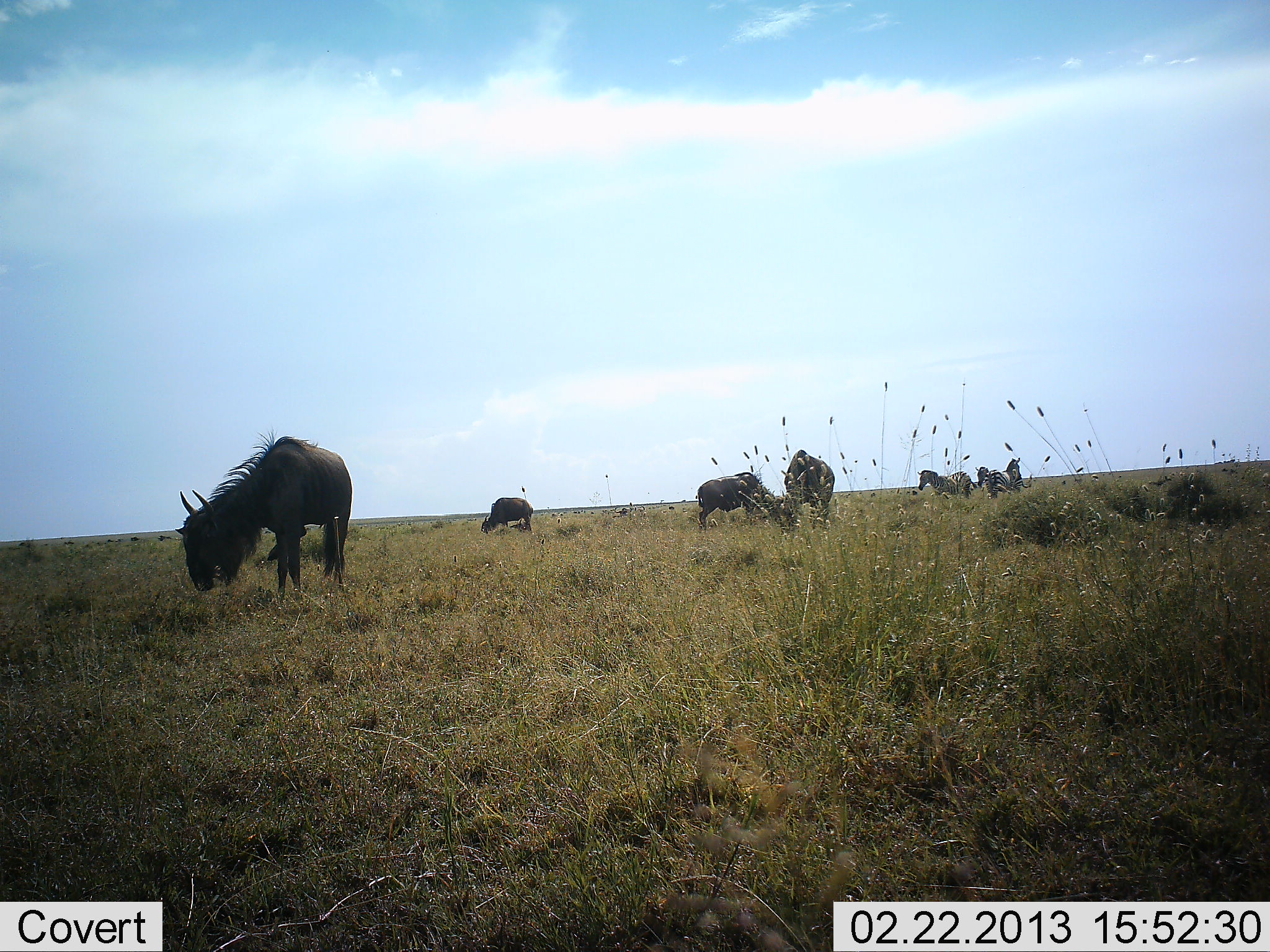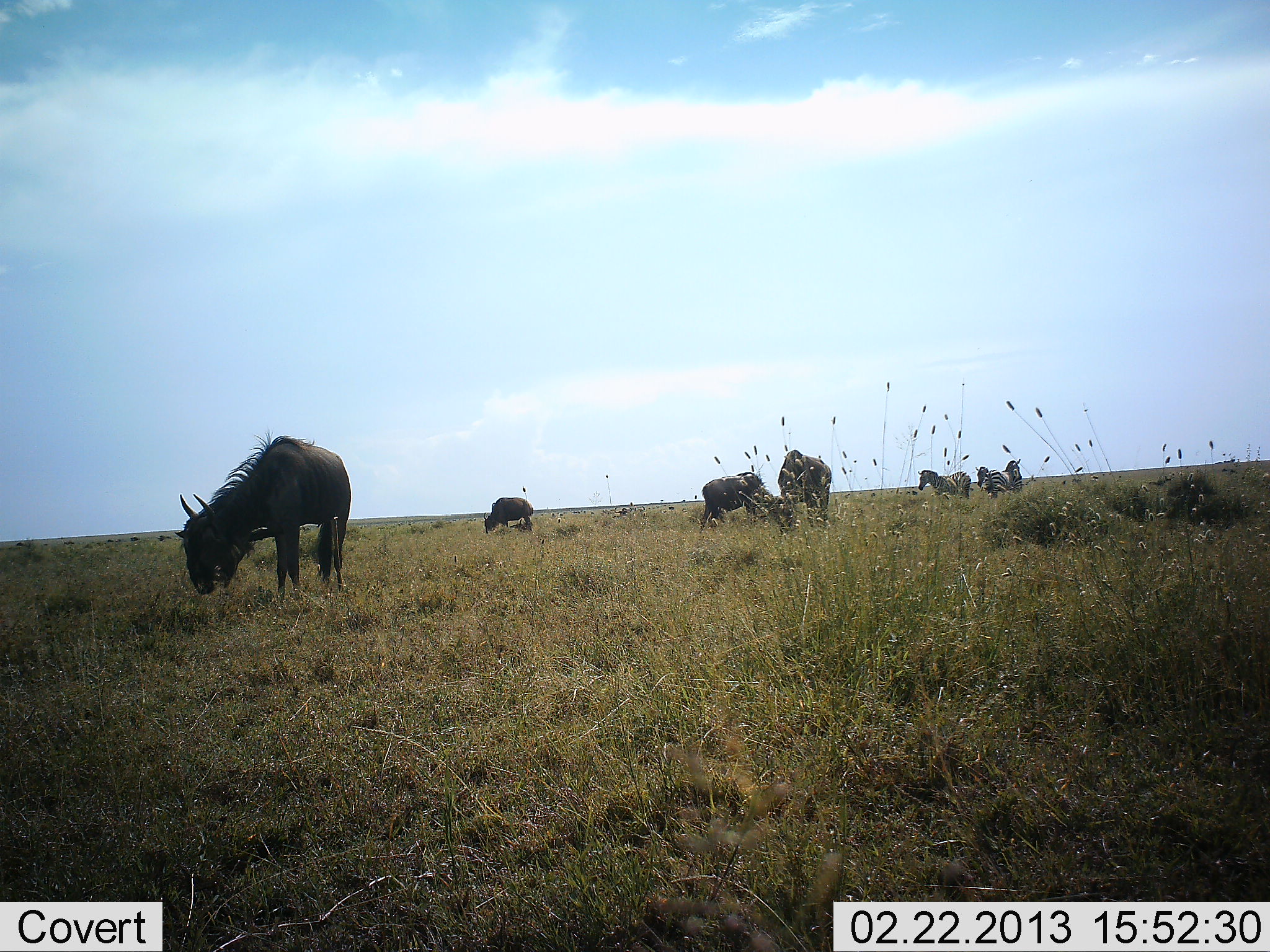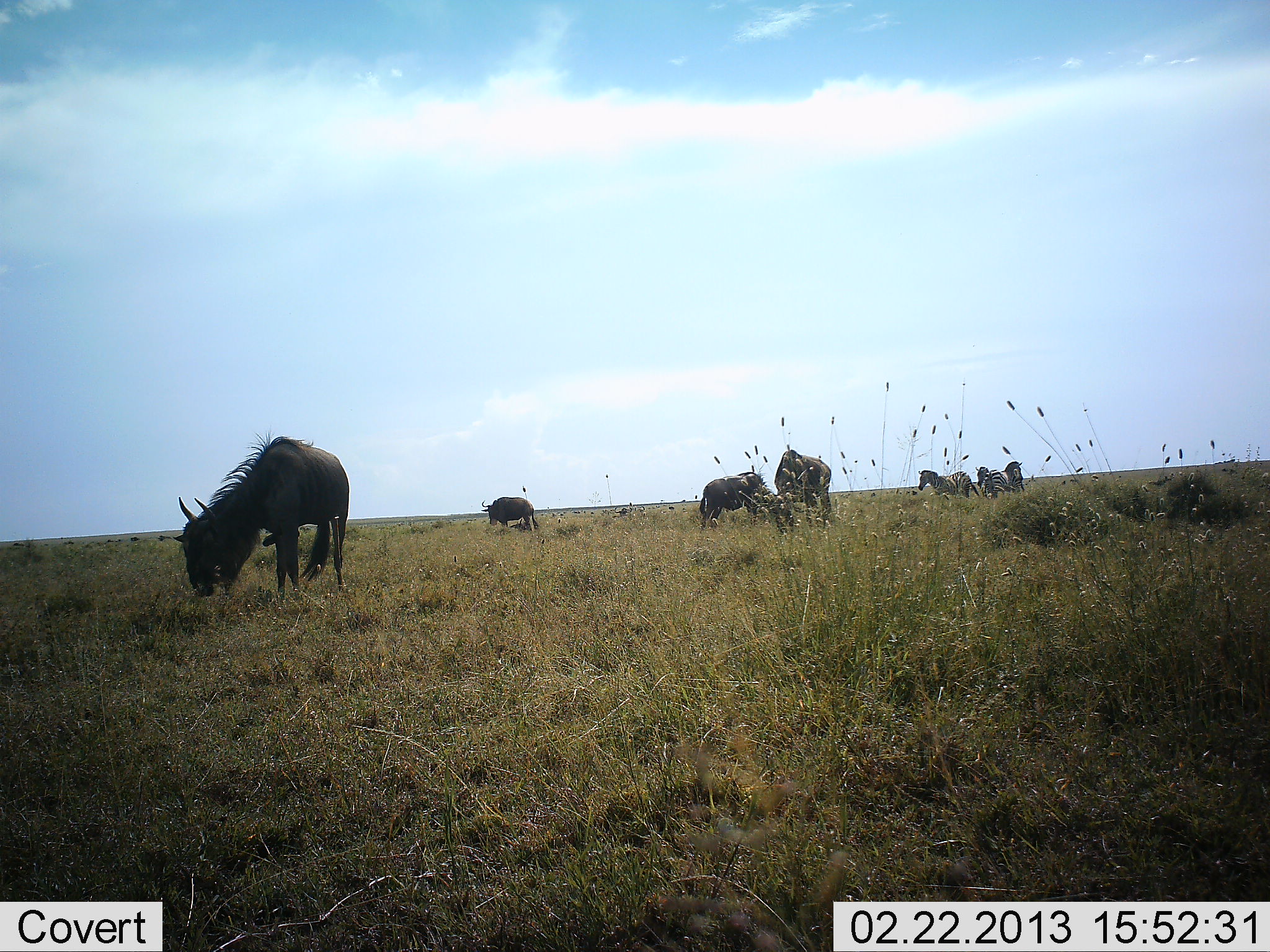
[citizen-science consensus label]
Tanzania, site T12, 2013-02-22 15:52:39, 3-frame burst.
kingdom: Animalia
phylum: Chordata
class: Mammalia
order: Artiodactyla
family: Bovidae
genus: Connochaetes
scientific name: Connochaetes taurinus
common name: blue wildebeest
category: wildebeest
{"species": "wildebeest (blue wildebeest) (Connochaetes taurinus)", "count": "4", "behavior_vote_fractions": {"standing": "31%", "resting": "2%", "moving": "12%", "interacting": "2%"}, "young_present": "4%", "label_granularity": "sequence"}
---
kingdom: Animalia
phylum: Chordata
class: Mammalia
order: Perissodactyla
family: Equidae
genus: Equus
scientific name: Equus quagga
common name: plains zebra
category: zebra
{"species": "zebra (plains zebra) (Equus quagga)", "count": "3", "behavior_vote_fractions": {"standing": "83%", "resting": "7%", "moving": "10%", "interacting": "7%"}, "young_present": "0%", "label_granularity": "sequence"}